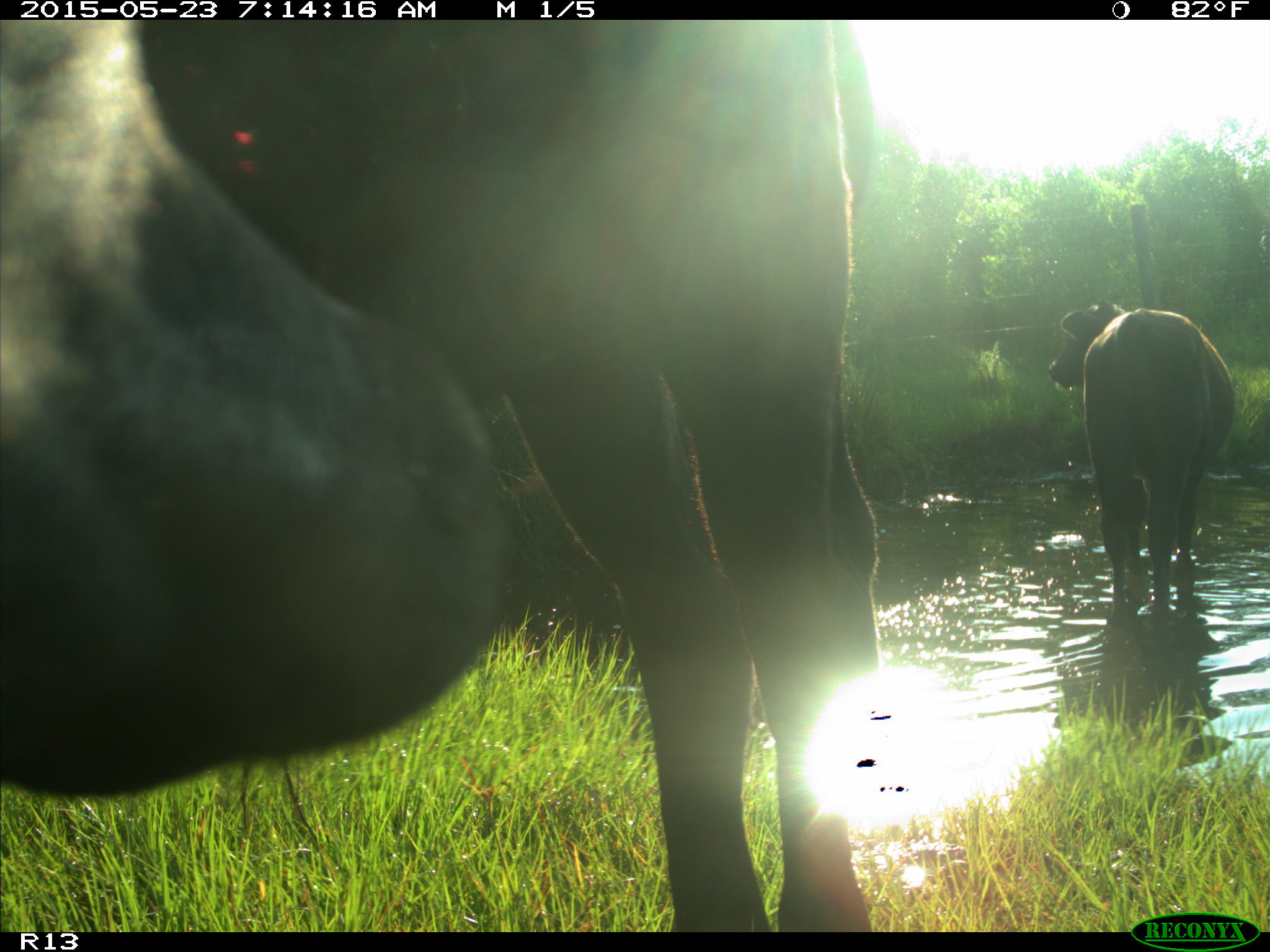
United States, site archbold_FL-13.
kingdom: Animalia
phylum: Chordata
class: Mammalia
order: Artiodactyla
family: Bovidae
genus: Bos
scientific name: Bos taurus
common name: domestic cow